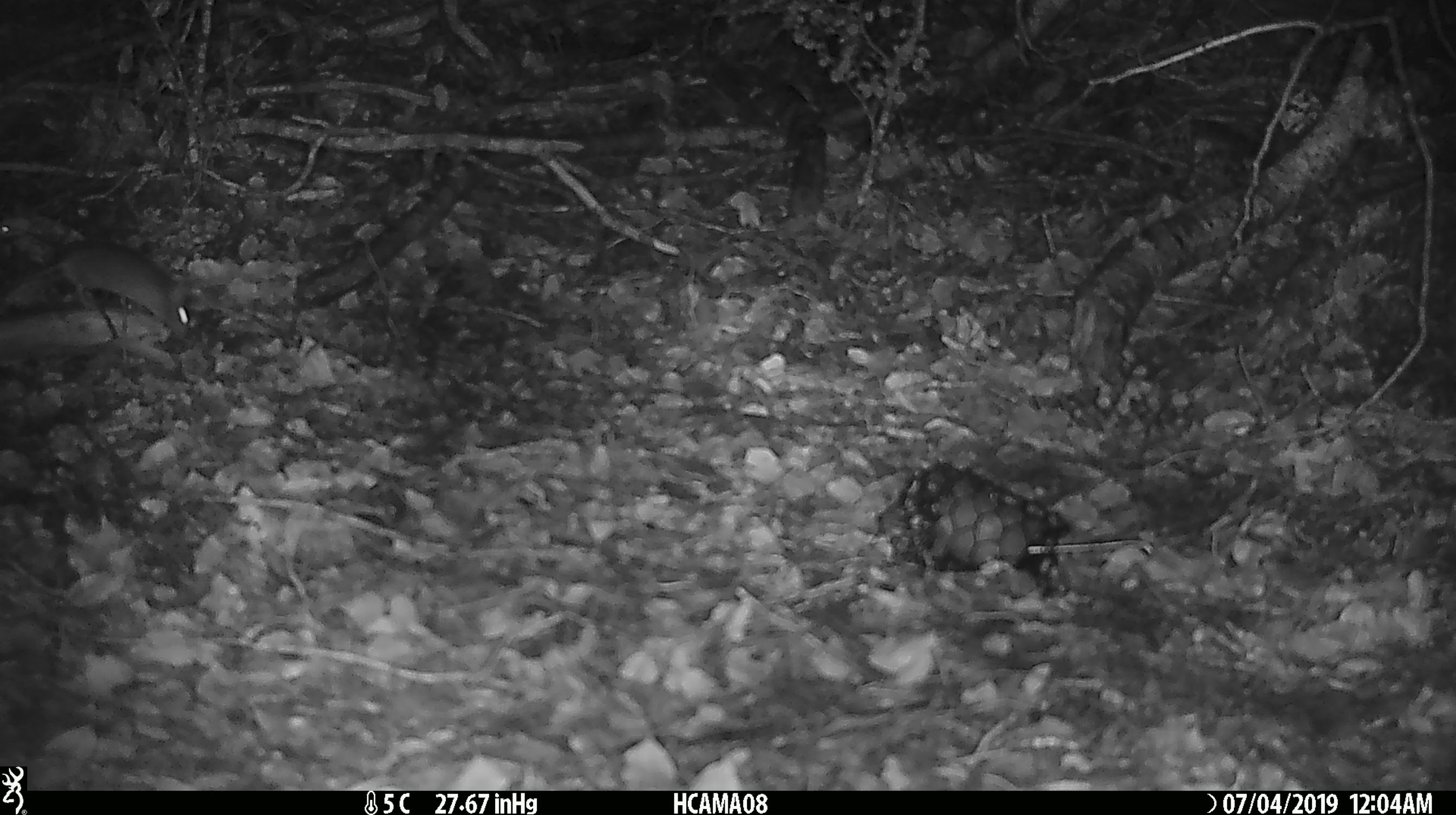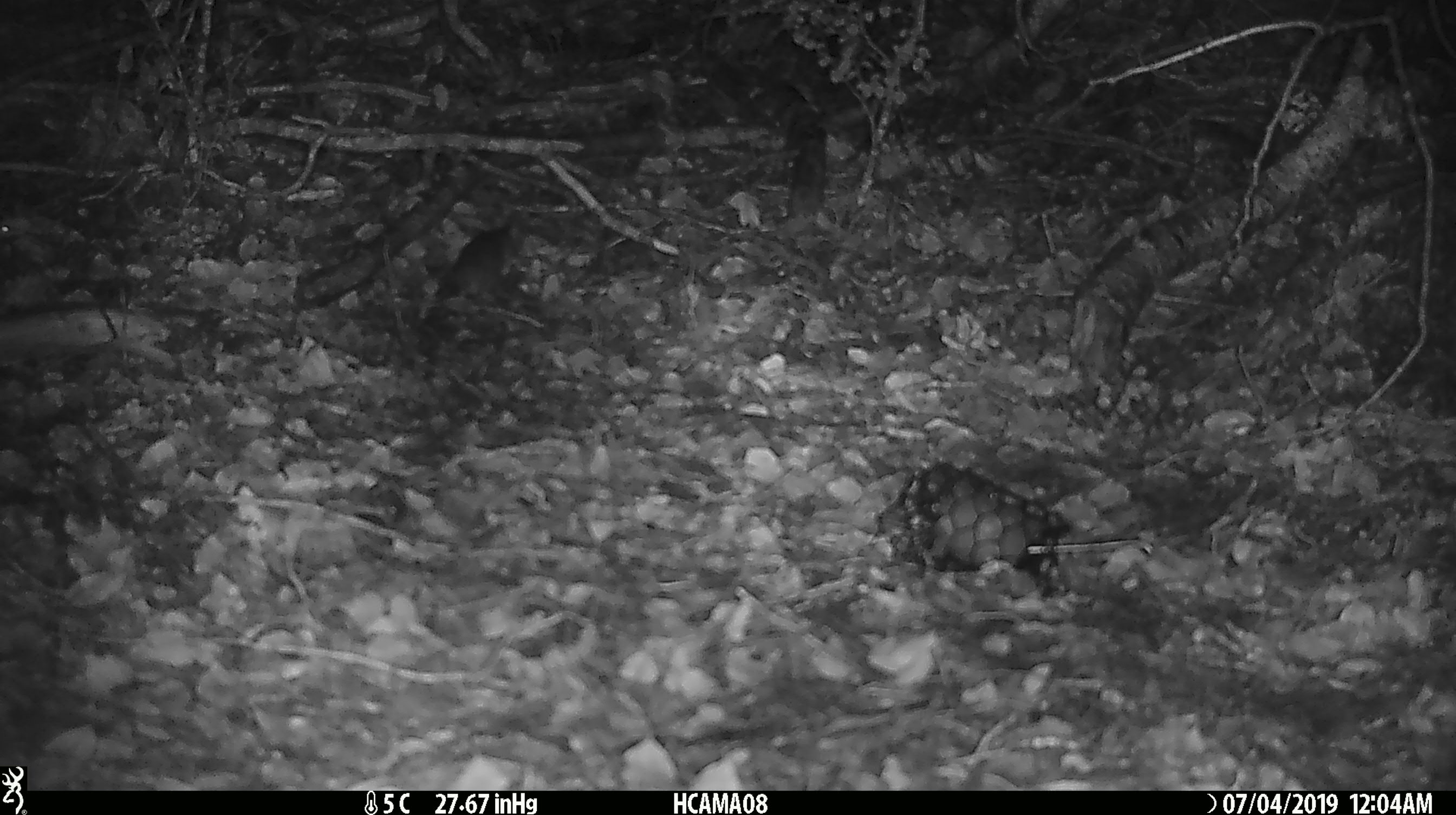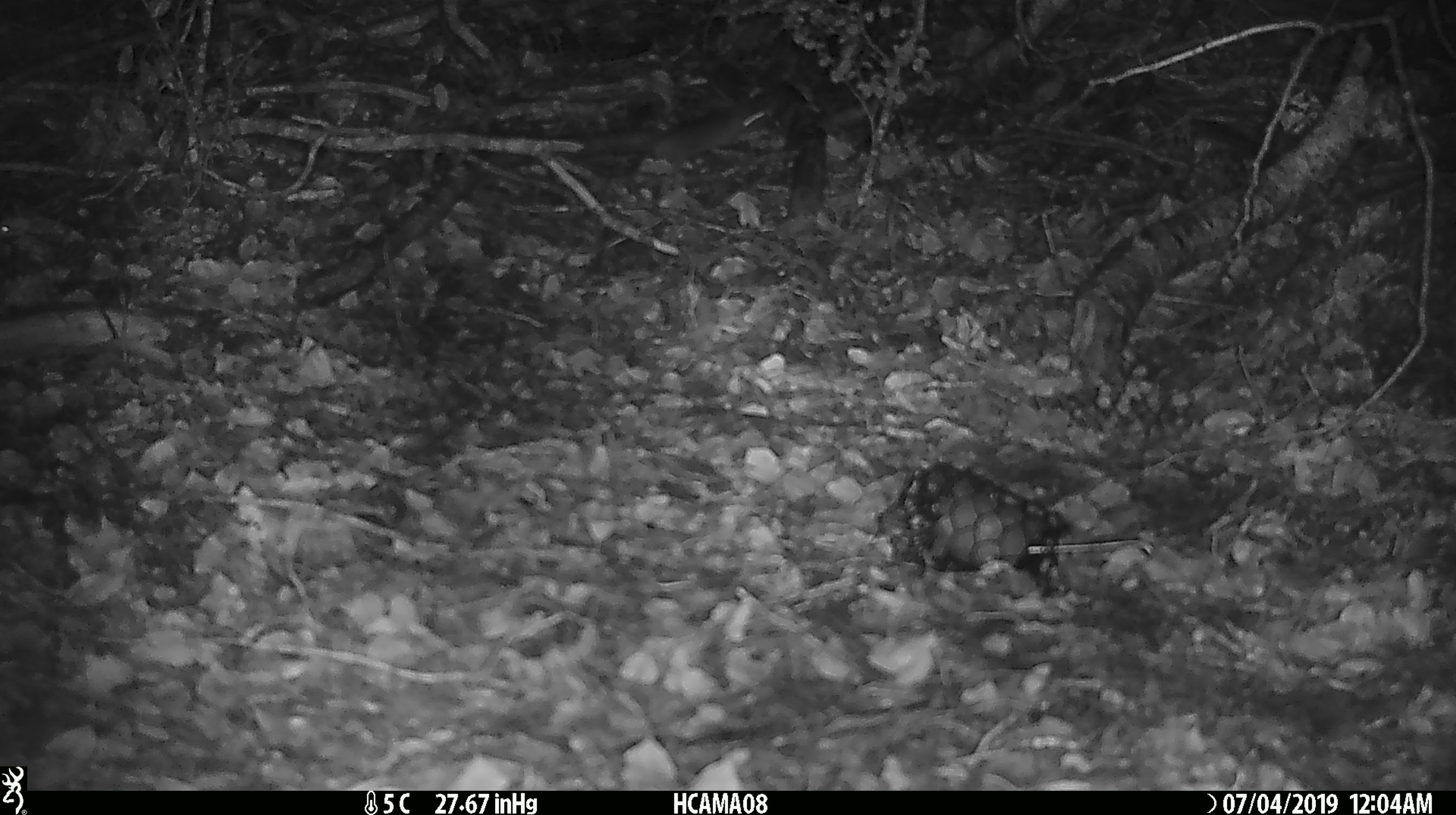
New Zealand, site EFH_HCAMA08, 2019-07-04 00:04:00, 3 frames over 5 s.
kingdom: Animalia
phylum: Chordata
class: Mammalia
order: Rodentia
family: Muridae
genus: Mus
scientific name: Mus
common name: mouse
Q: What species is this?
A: Mouse (Mus).